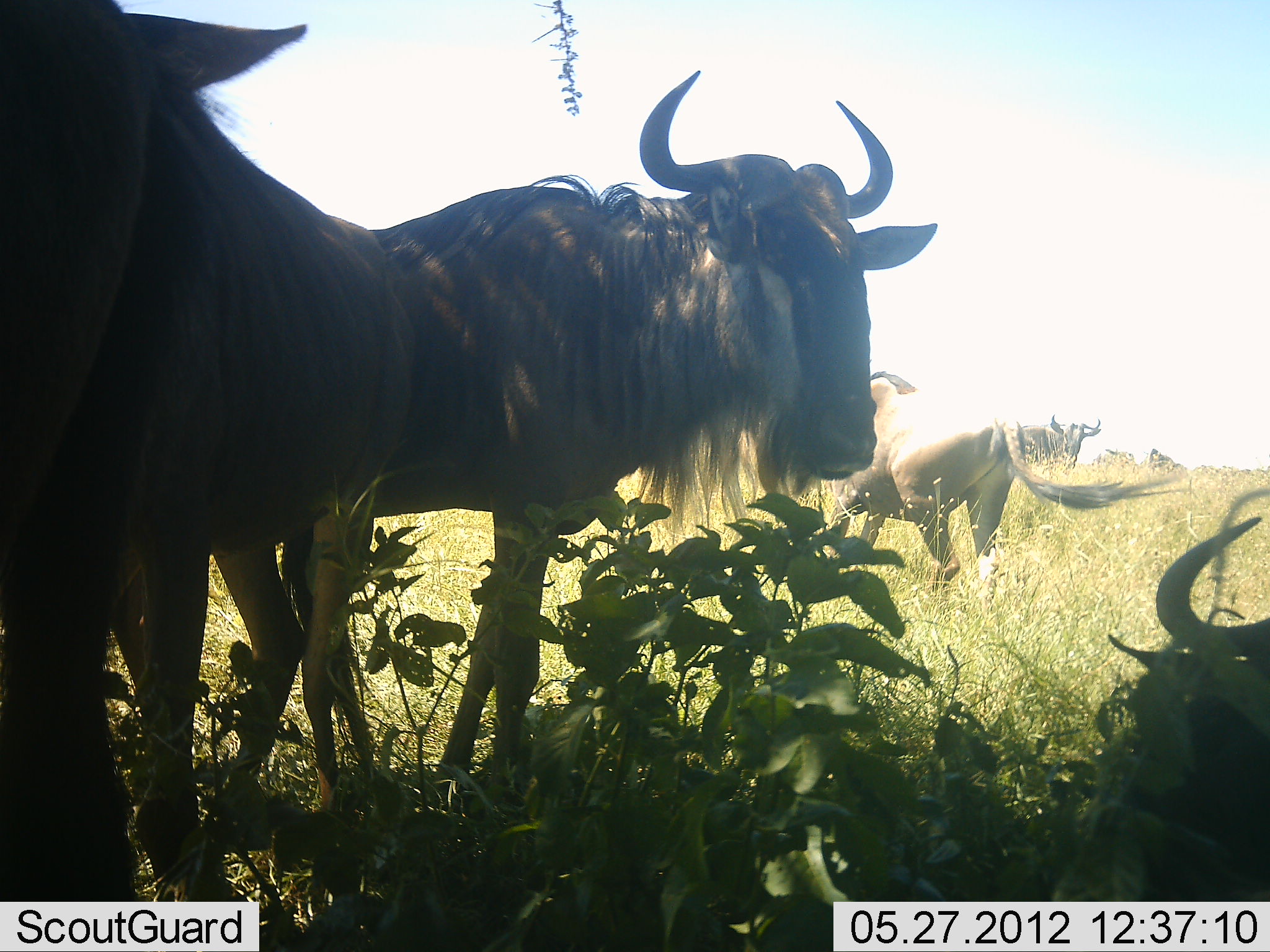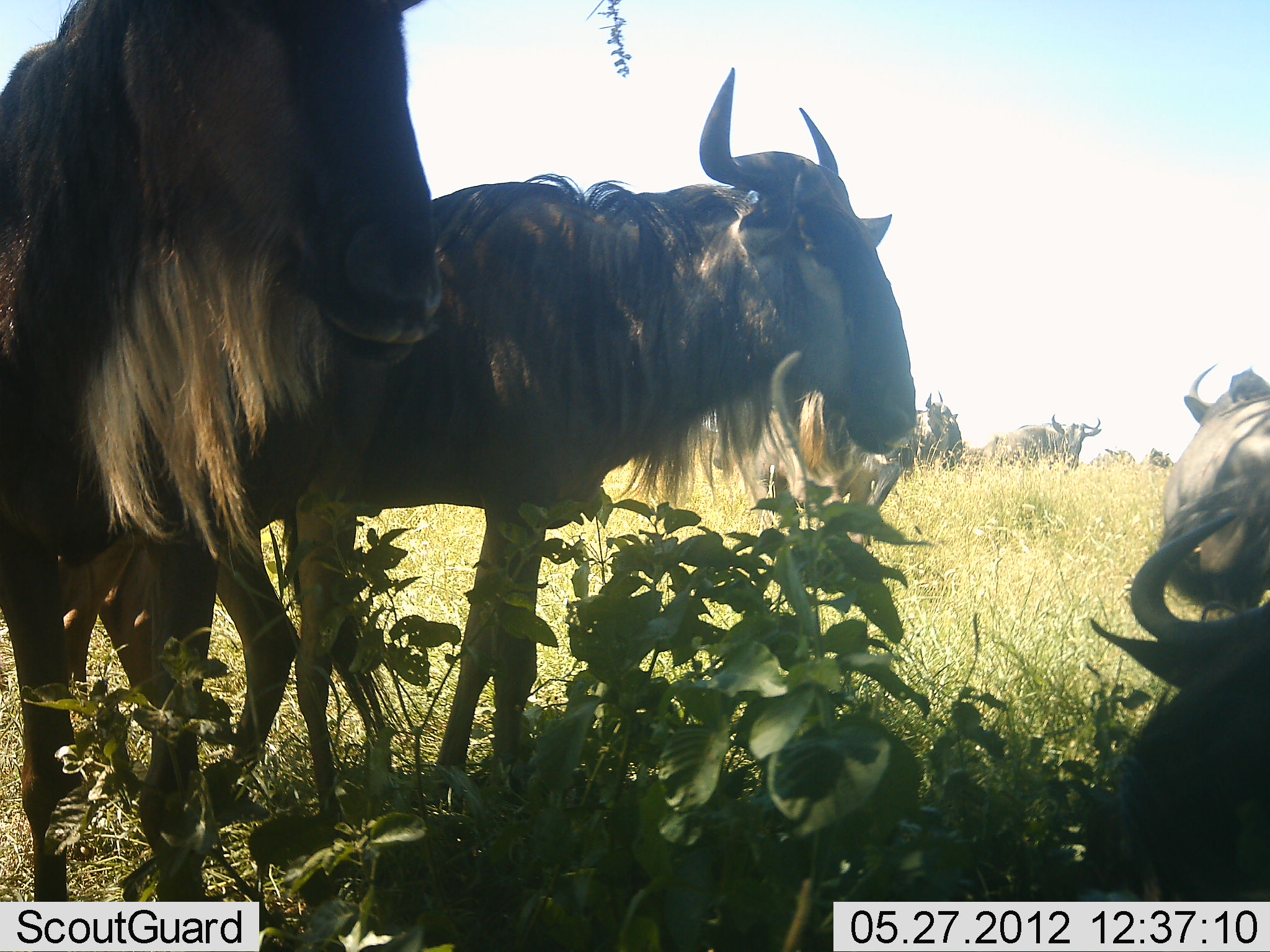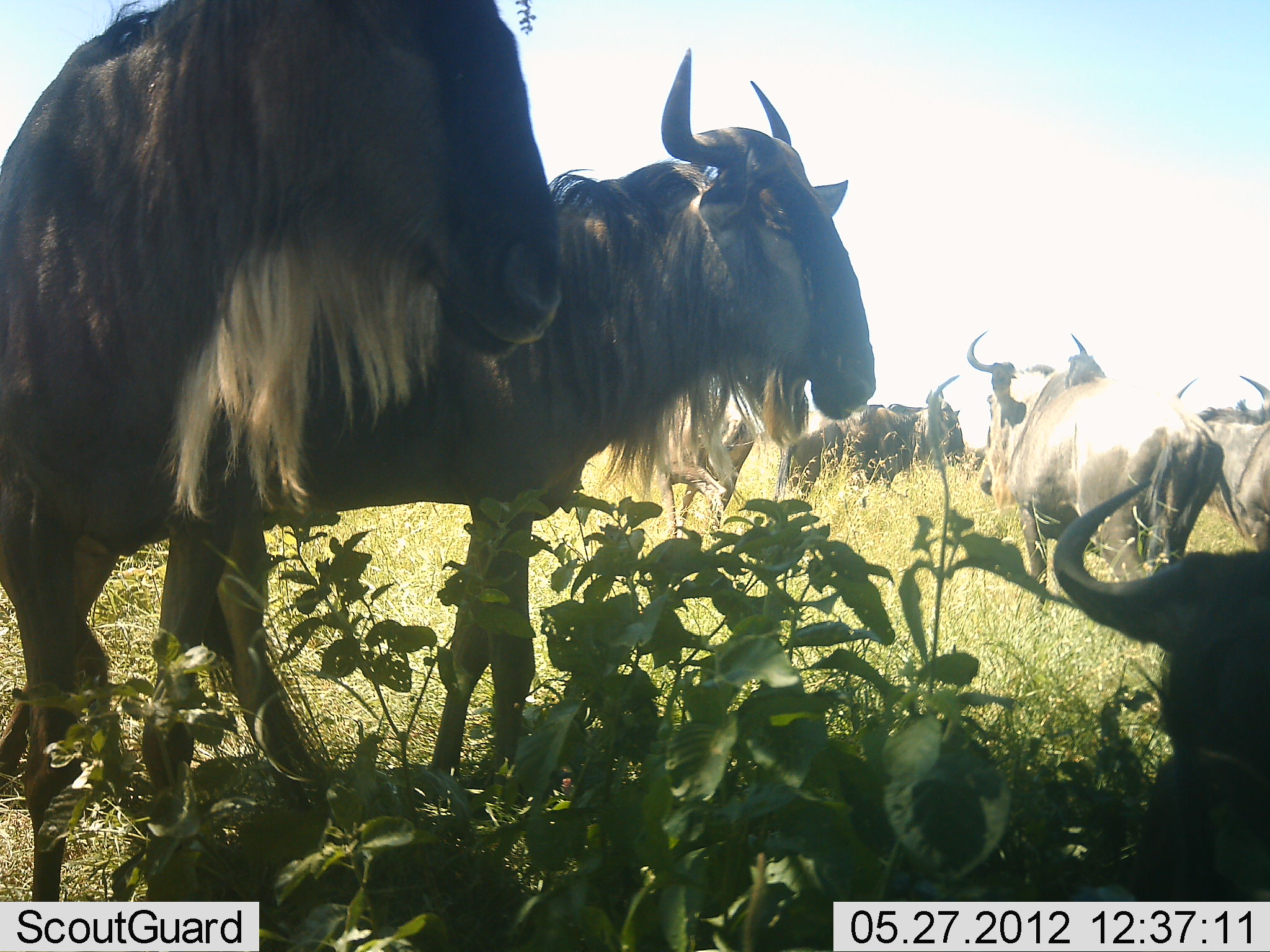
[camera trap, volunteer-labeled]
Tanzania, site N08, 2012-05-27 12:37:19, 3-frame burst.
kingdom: Animalia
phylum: Chordata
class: Mammalia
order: Artiodactyla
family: Bovidae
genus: Connochaetes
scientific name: Connochaetes taurinus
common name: blue wildebeest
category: wildebeest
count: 7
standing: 81%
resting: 67%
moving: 44%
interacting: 11%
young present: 0%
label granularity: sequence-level